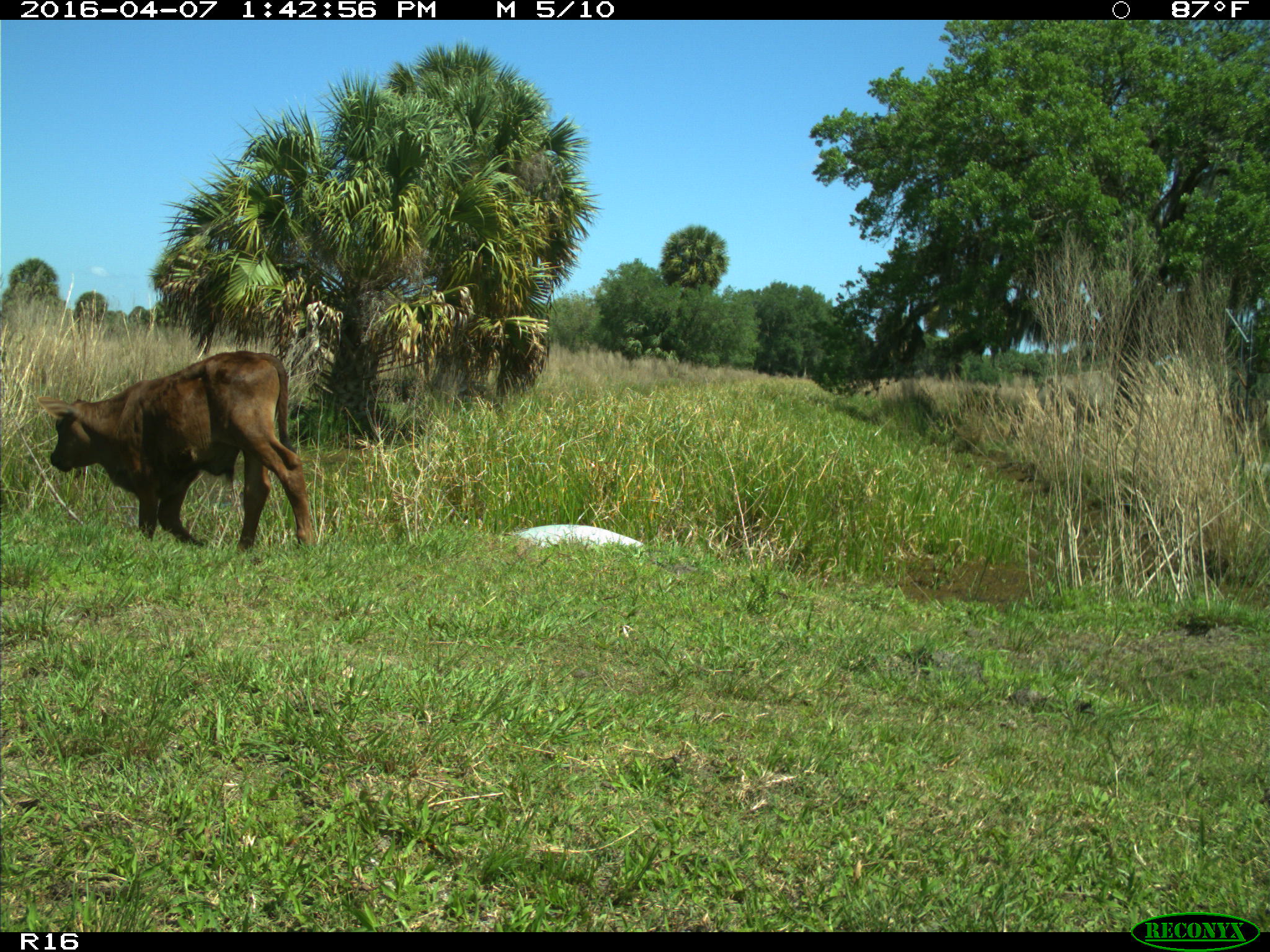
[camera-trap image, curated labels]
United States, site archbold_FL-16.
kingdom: Animalia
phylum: Chordata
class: Mammalia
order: Artiodactyla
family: Bovidae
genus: Bos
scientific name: Bos taurus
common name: domestic cow